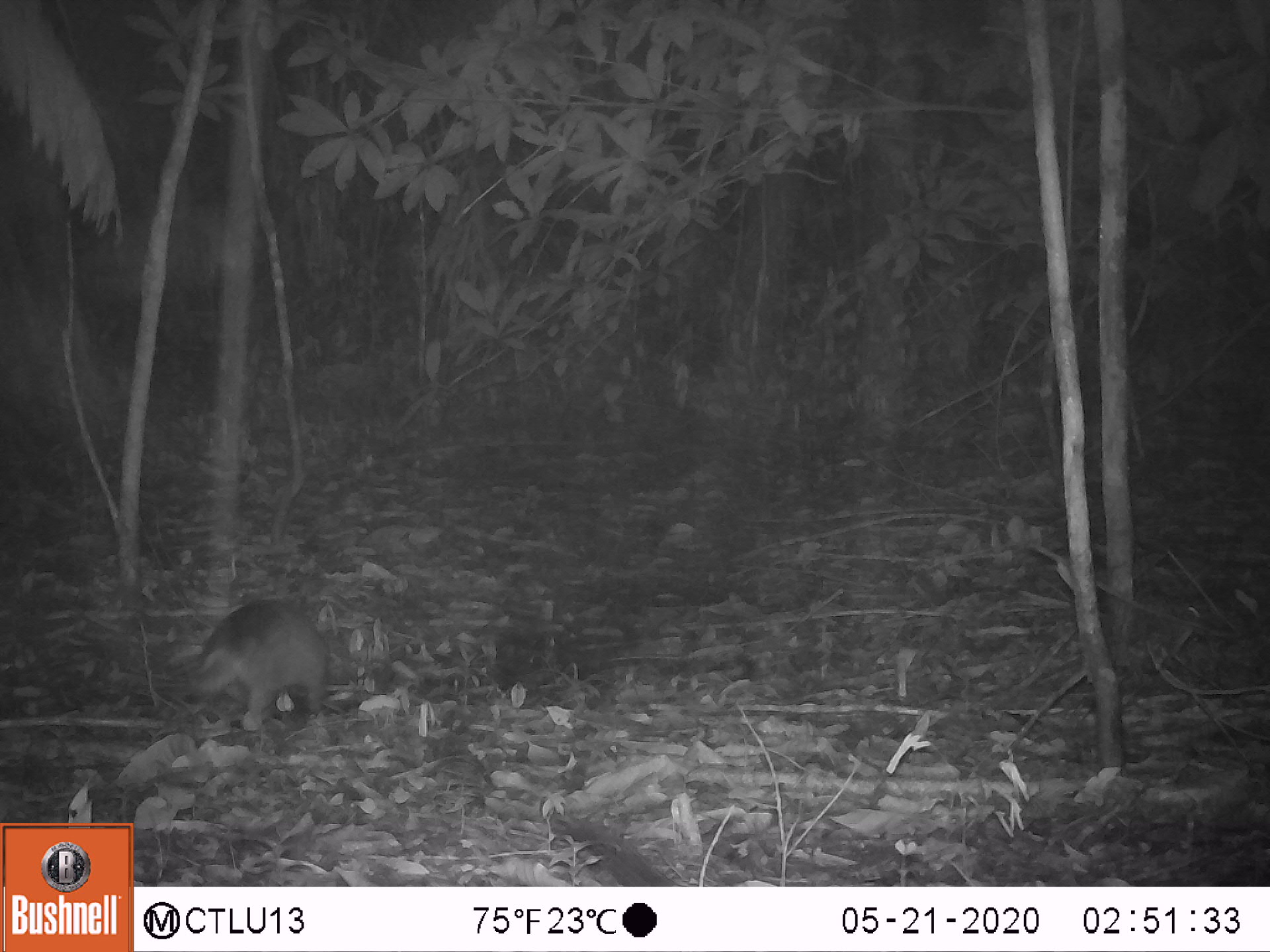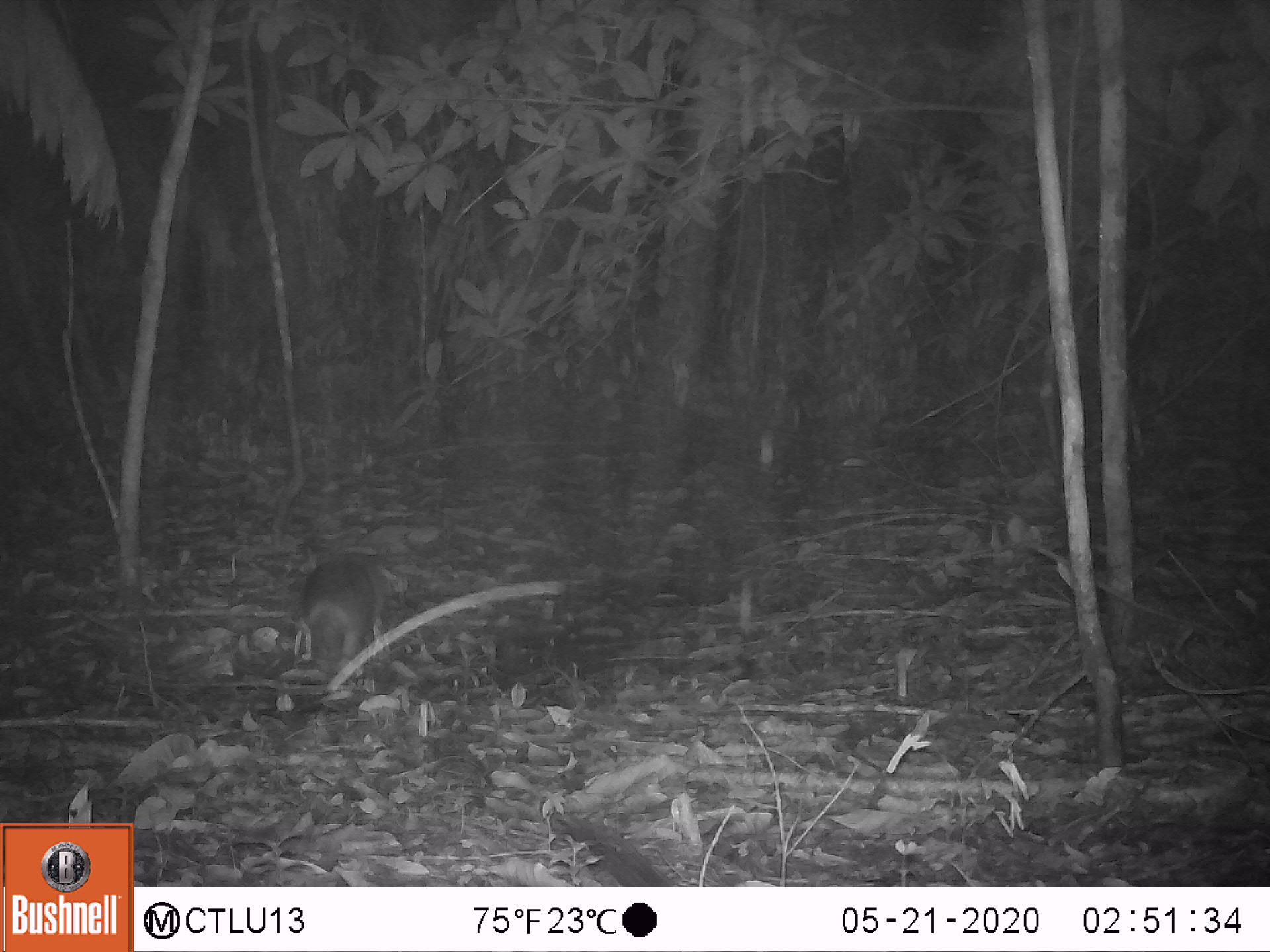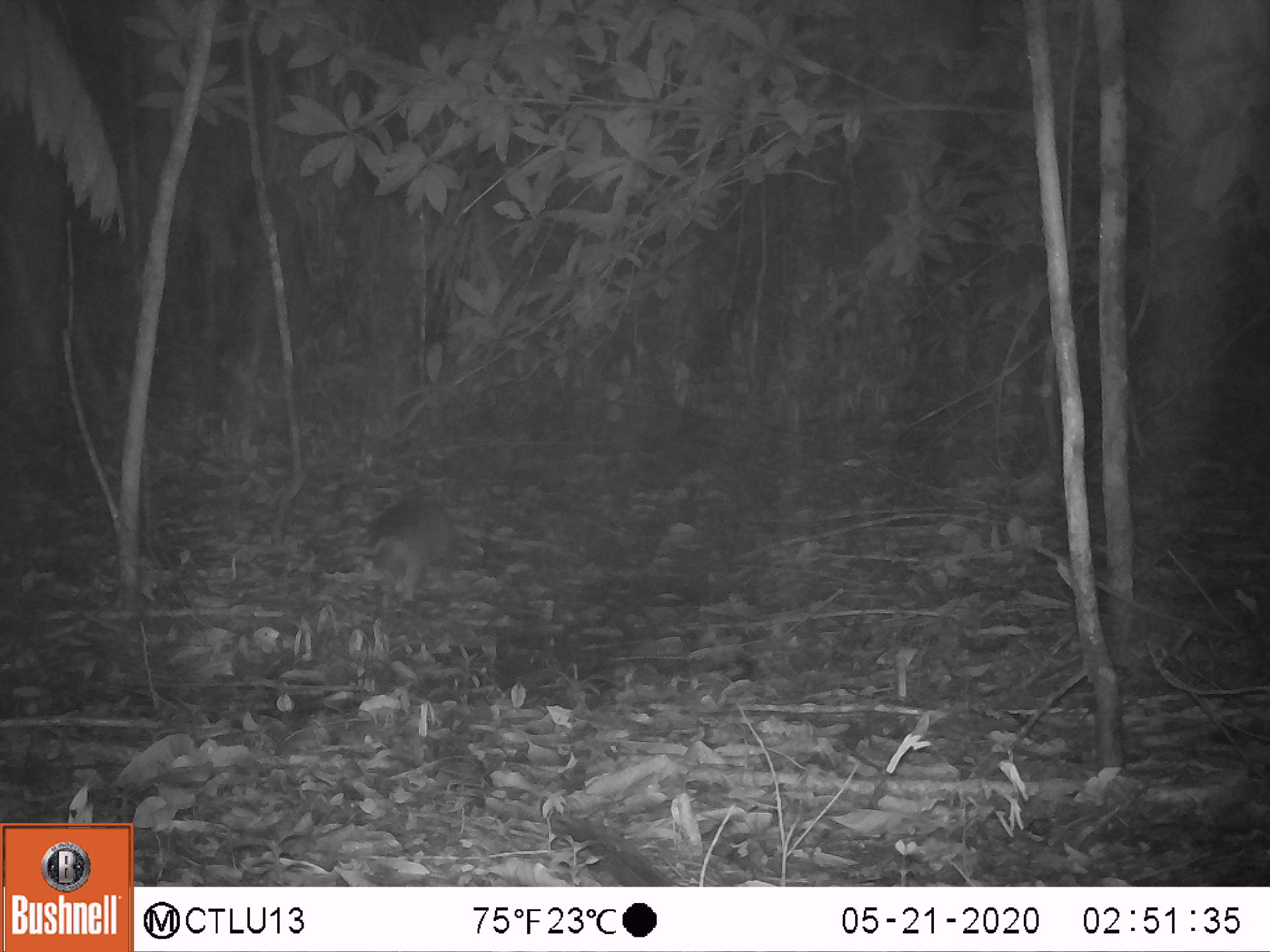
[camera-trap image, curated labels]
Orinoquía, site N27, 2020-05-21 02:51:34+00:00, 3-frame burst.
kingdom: Animalia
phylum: Chordata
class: Mammalia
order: Cingulata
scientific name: Cingulata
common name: armadillo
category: unknown armadillo